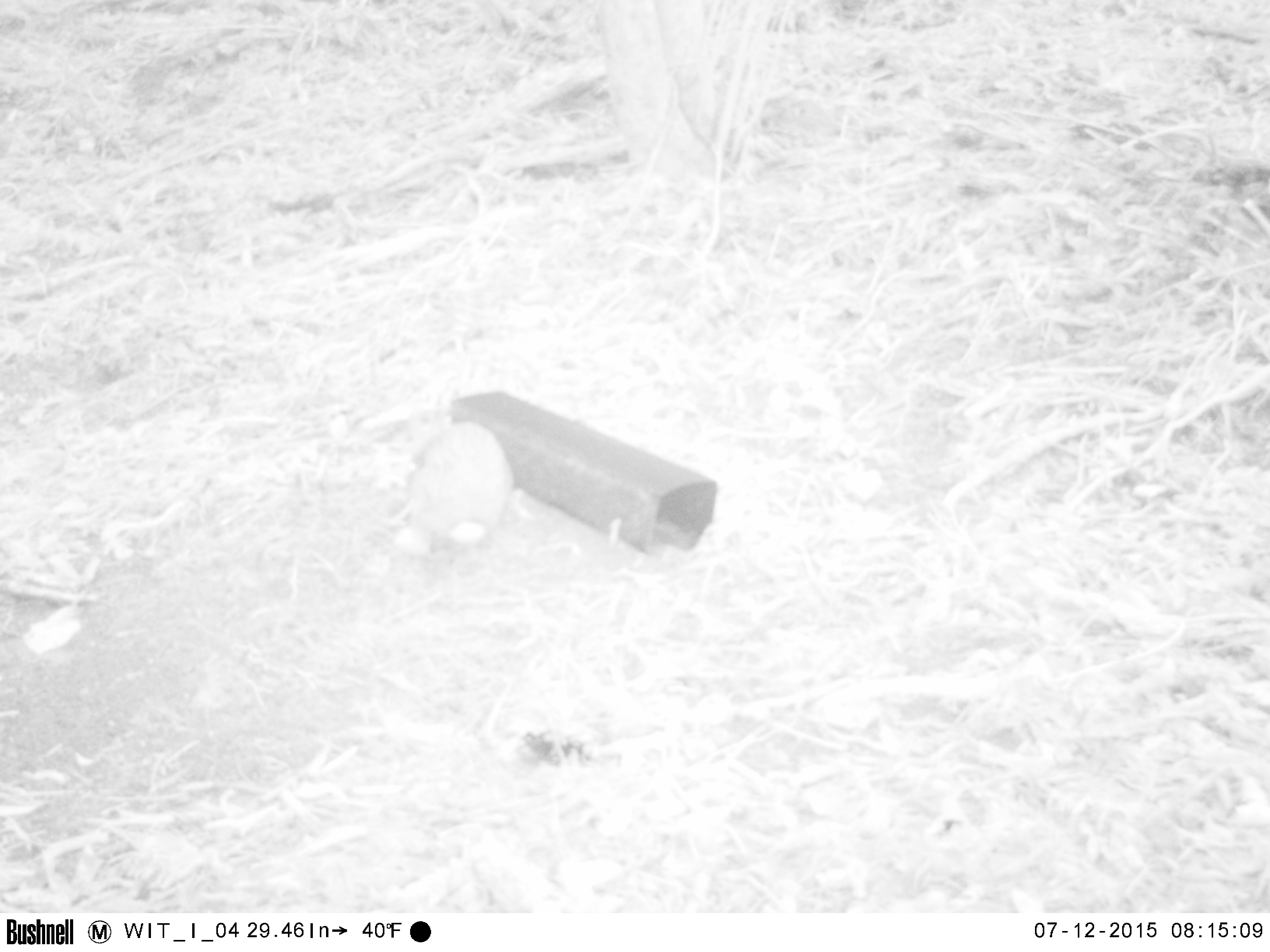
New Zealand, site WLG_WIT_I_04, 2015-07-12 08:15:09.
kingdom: Animalia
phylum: Chordata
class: Mammalia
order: Lagomorpha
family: Leporidae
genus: Oryctolagus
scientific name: Oryctolagus cuniculus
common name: european rabbit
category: rabbit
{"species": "rabbit (european rabbit) (Oryctolagus cuniculus)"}